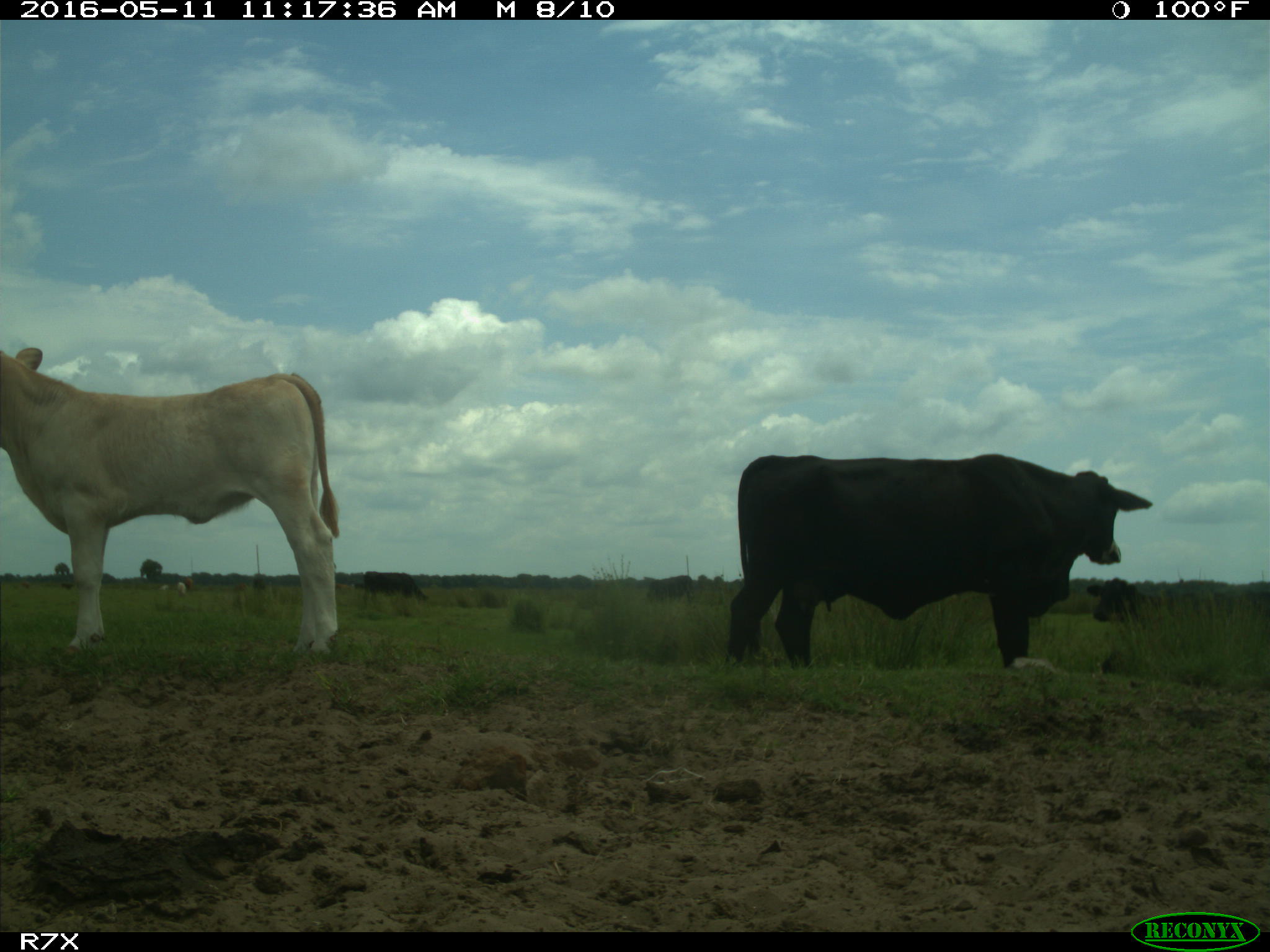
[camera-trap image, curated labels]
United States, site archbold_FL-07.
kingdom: Animalia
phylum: Chordata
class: Mammalia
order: Artiodactyla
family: Bovidae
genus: Bos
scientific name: Bos taurus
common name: domestic cow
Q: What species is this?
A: Bos taurus (domestic cow).